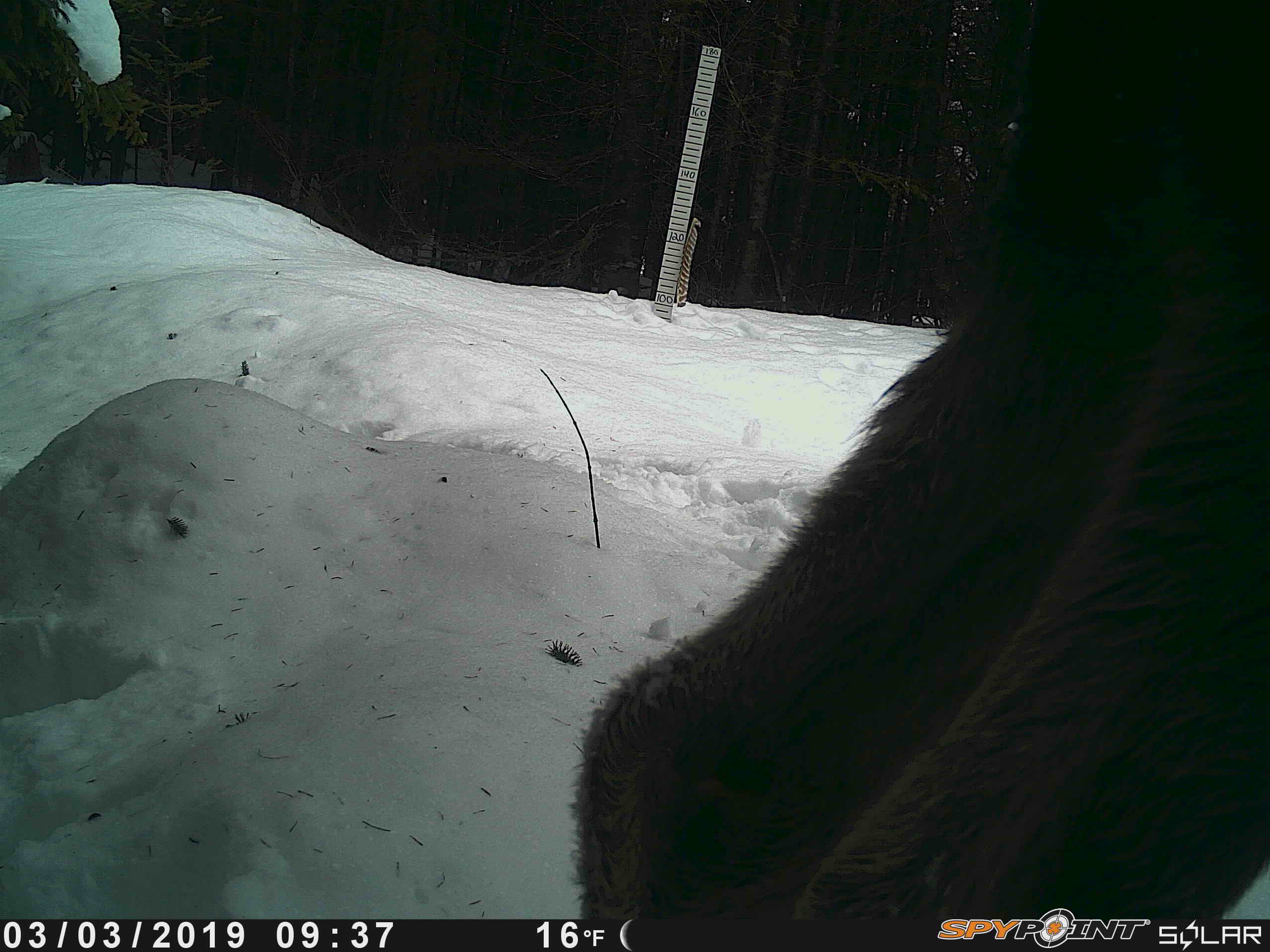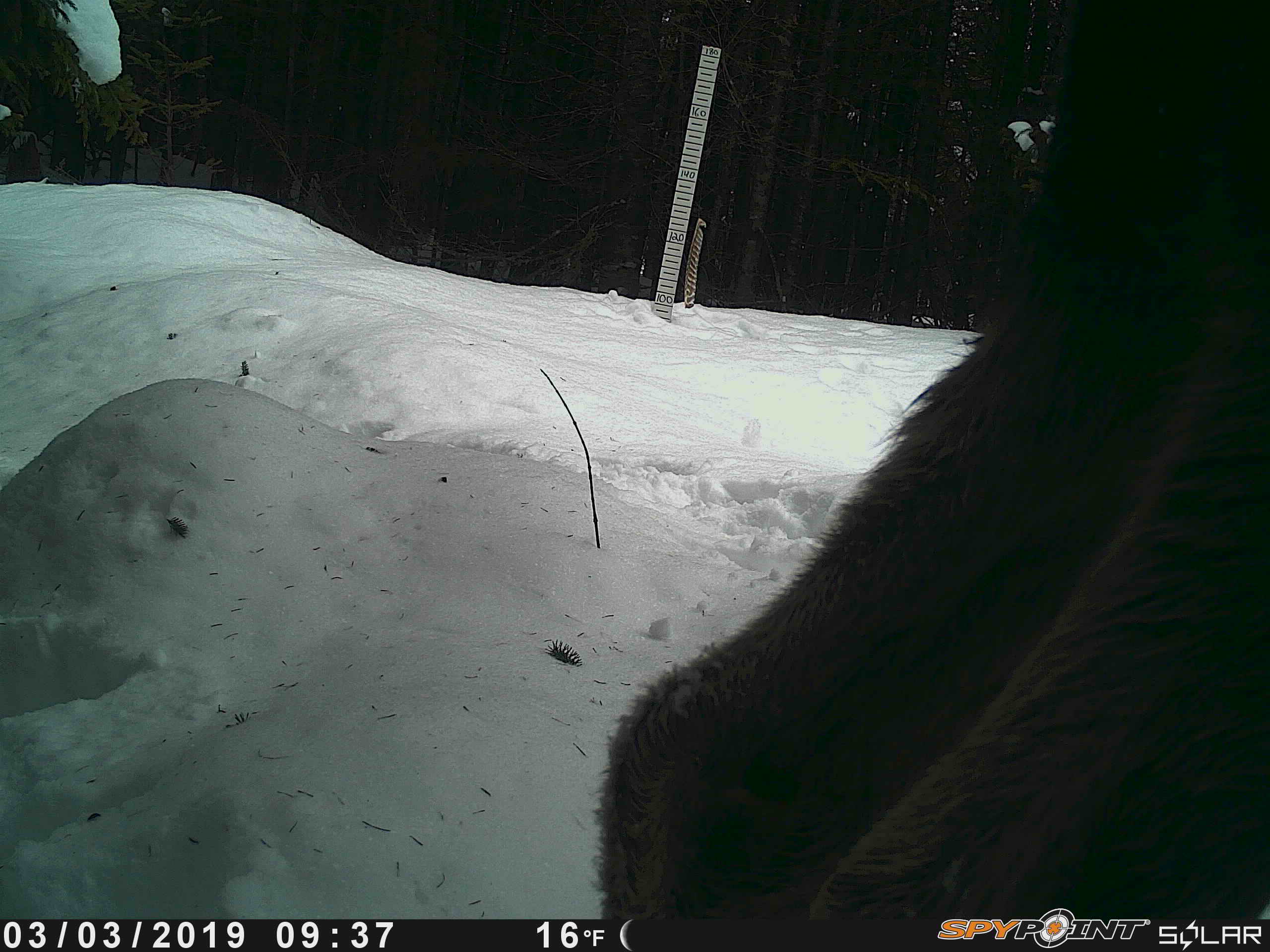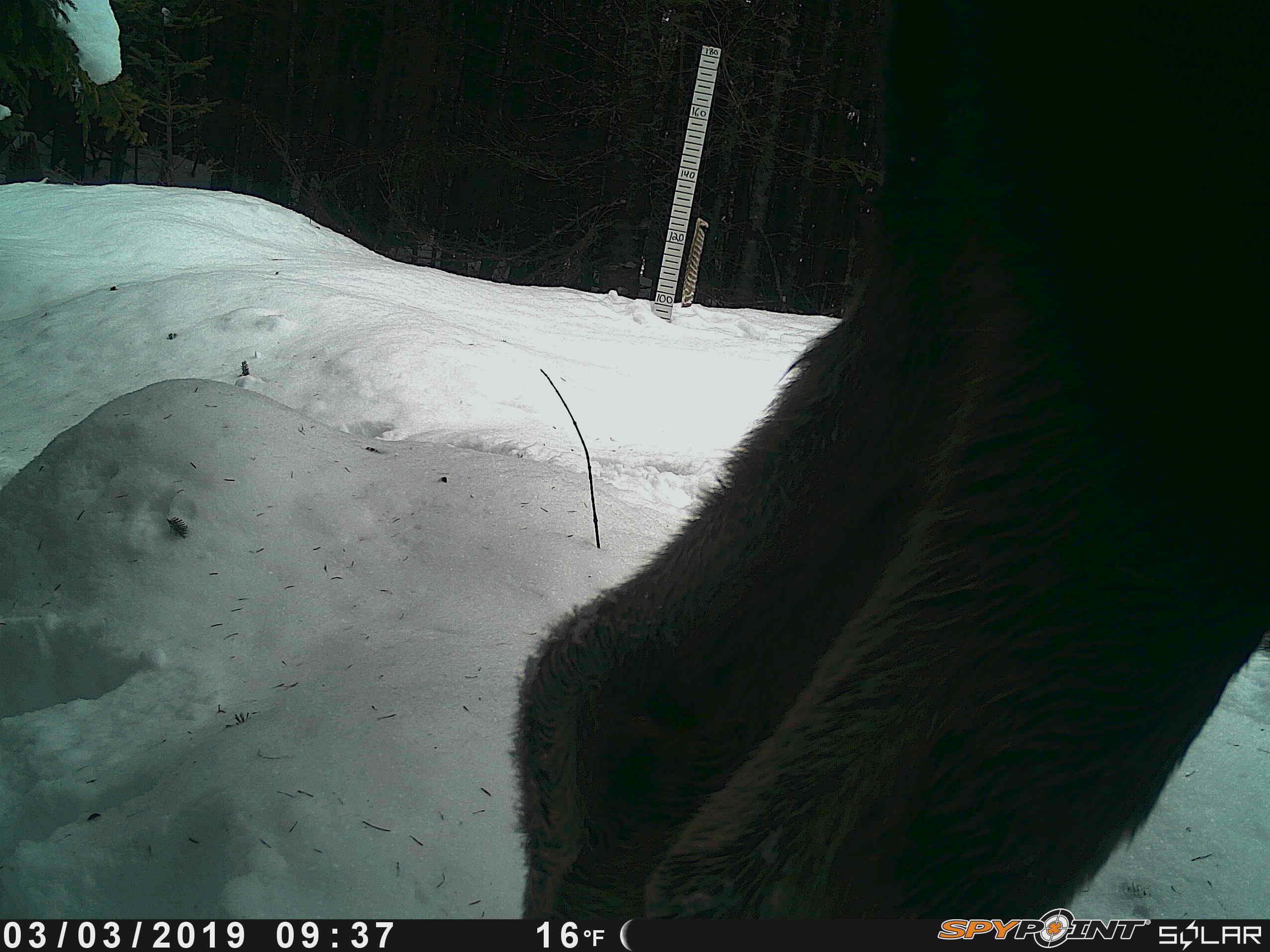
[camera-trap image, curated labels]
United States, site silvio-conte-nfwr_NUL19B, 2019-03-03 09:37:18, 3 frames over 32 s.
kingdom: Animalia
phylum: Chordata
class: Mammalia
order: Artiodactyla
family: Cervidae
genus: Alces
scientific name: Alces alces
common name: moose